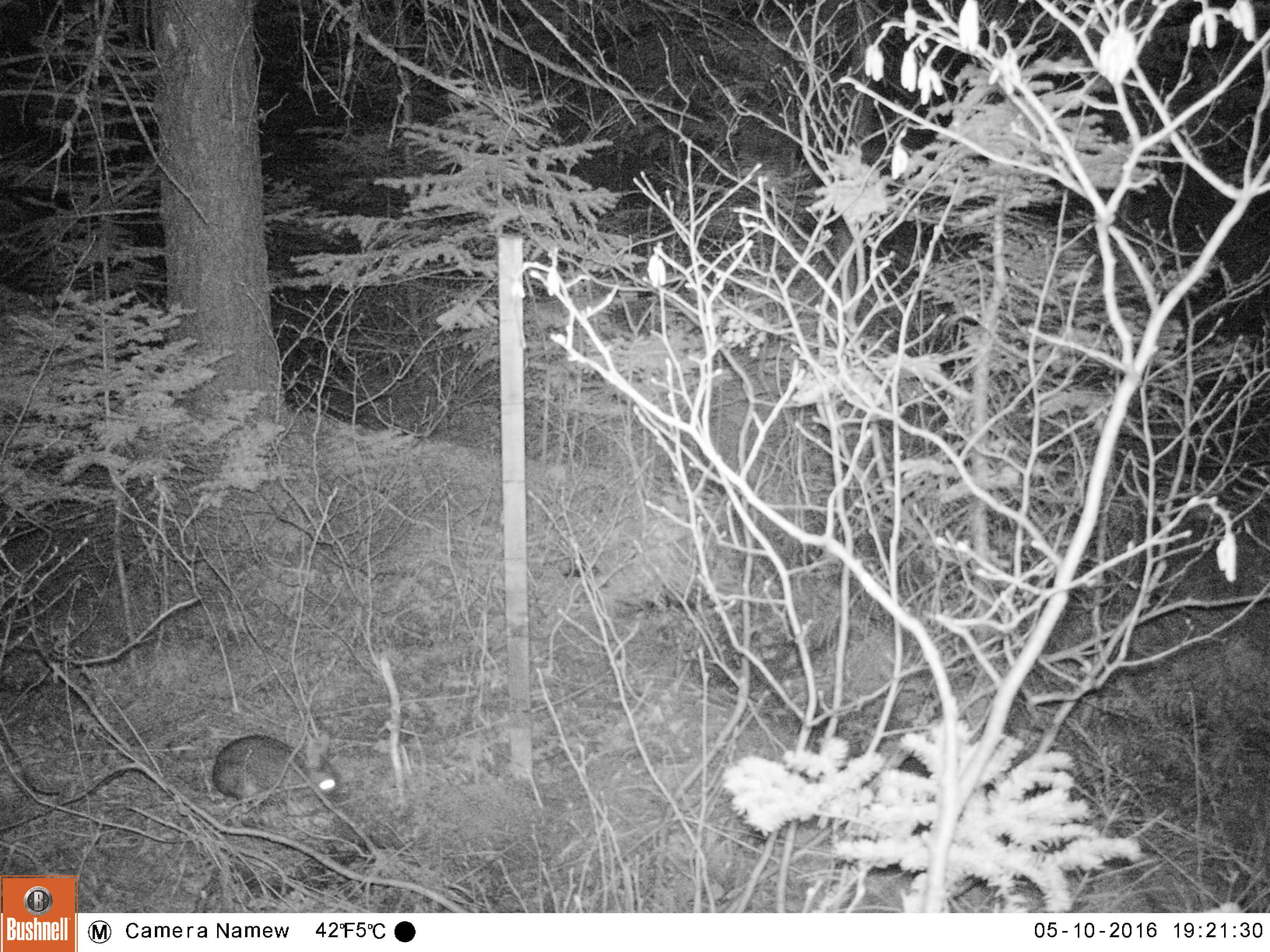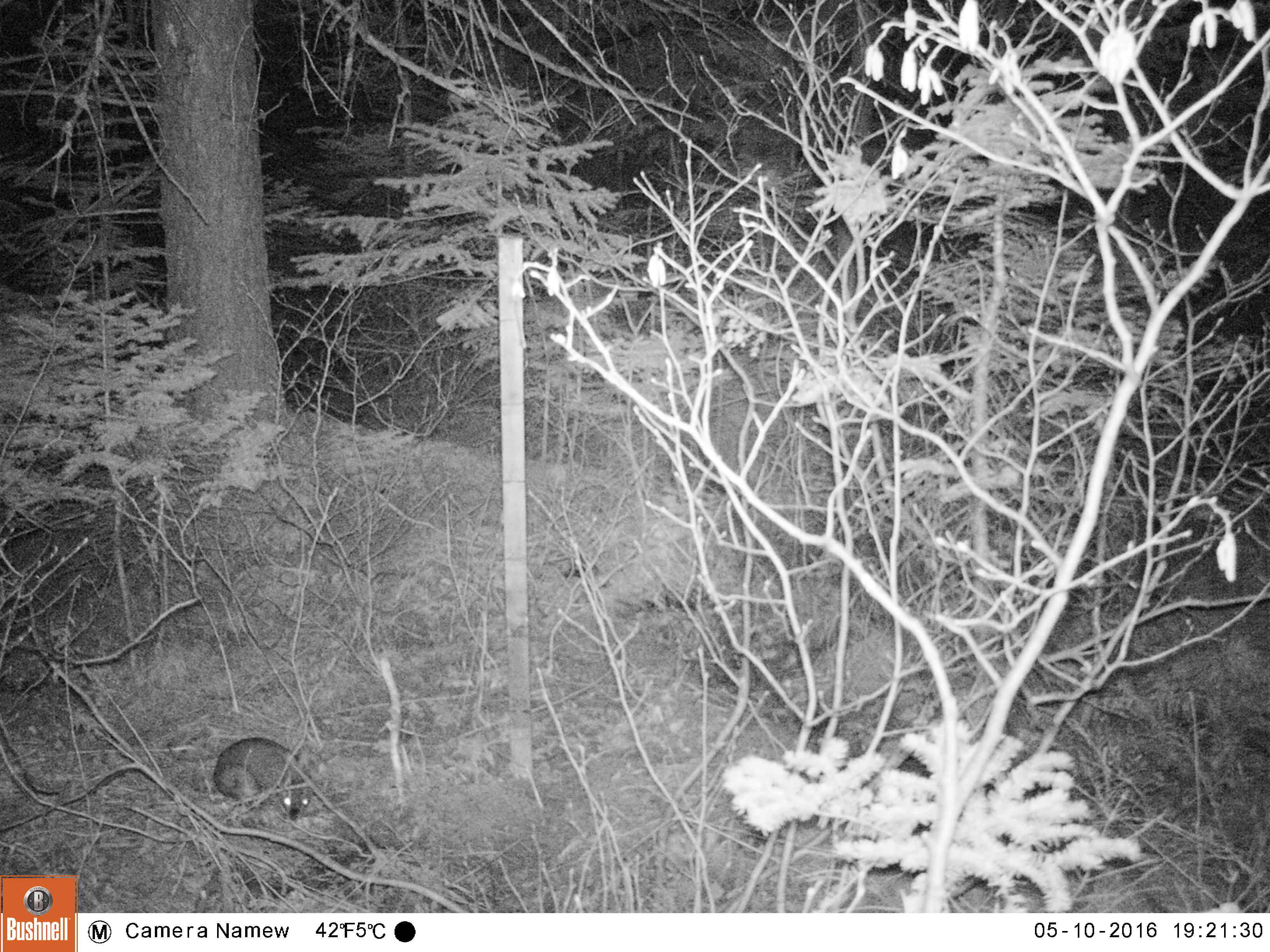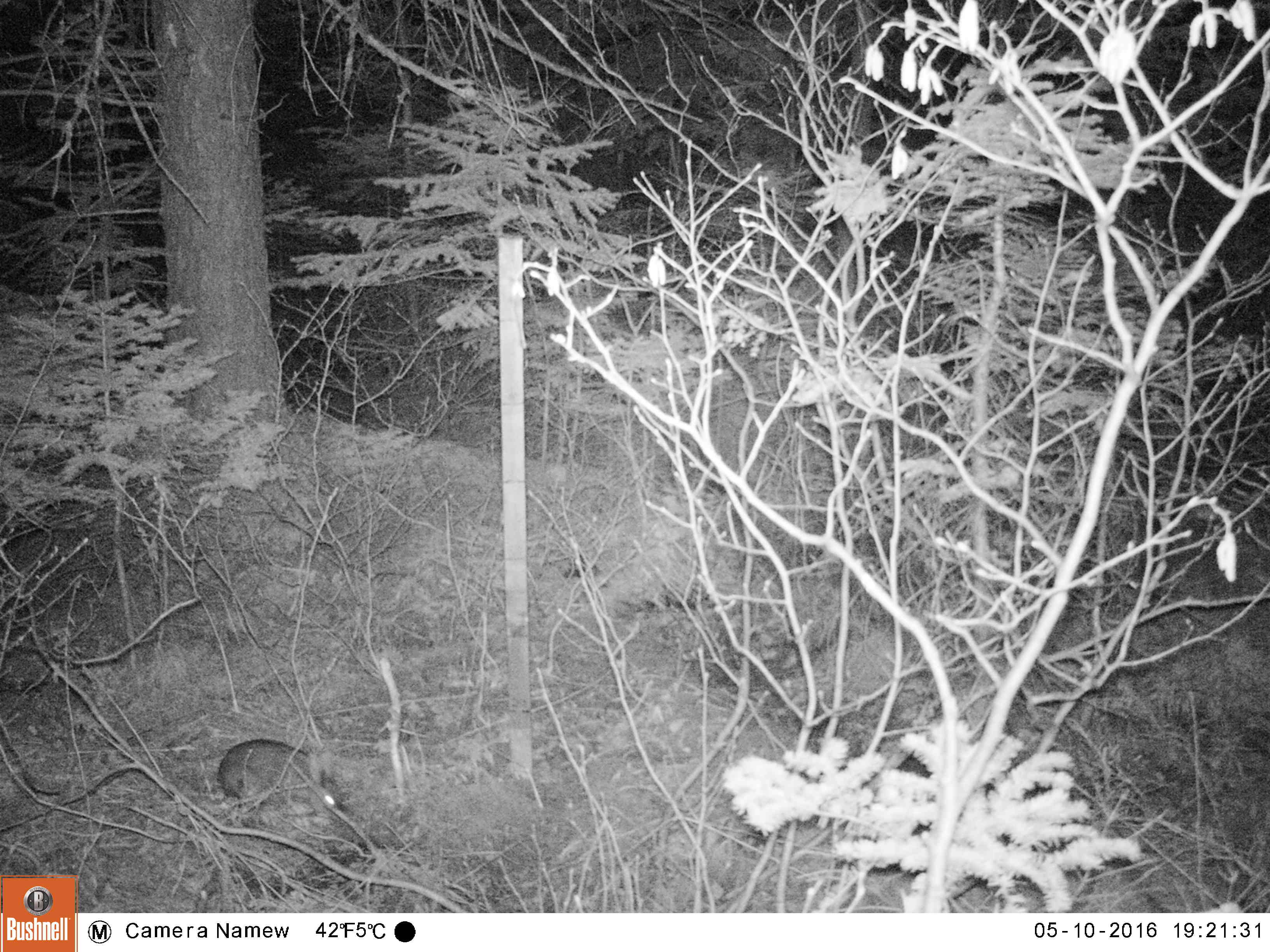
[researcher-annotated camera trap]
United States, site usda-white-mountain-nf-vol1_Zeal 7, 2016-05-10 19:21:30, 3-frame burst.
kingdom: Animalia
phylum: Chordata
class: Mammalia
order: Lagomorpha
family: Leporidae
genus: Lepus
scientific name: Lepus americanus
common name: snowshoe hare